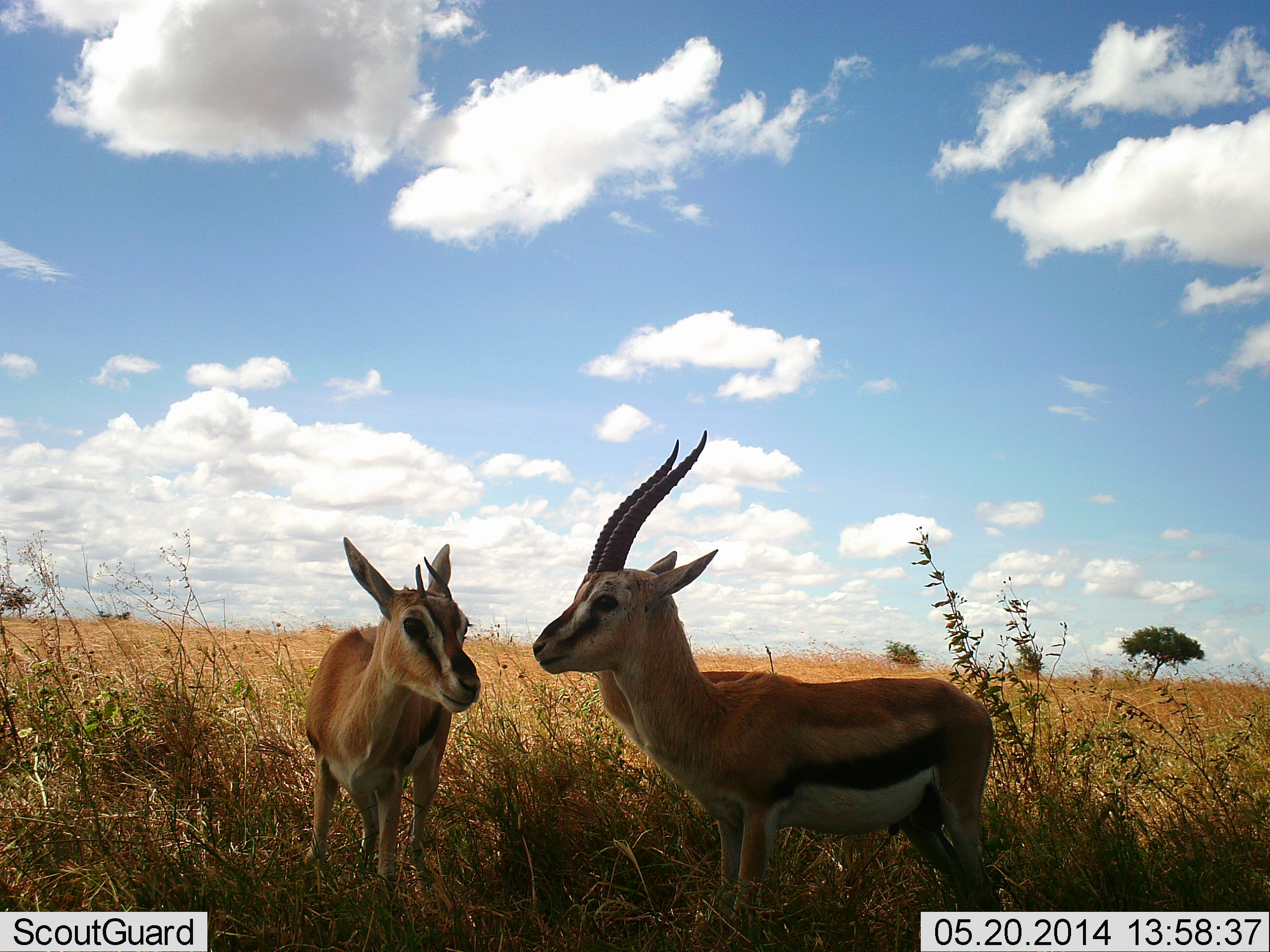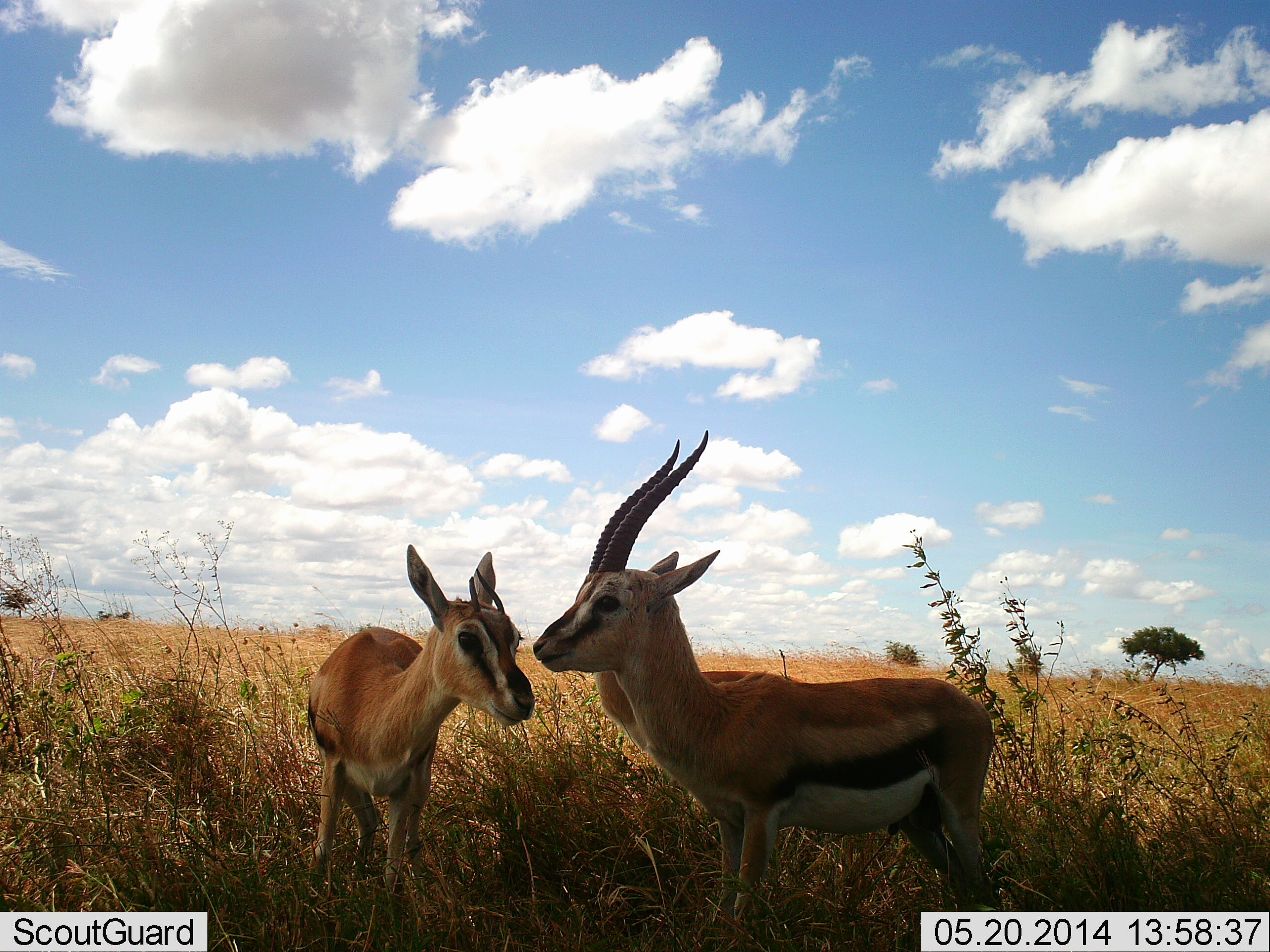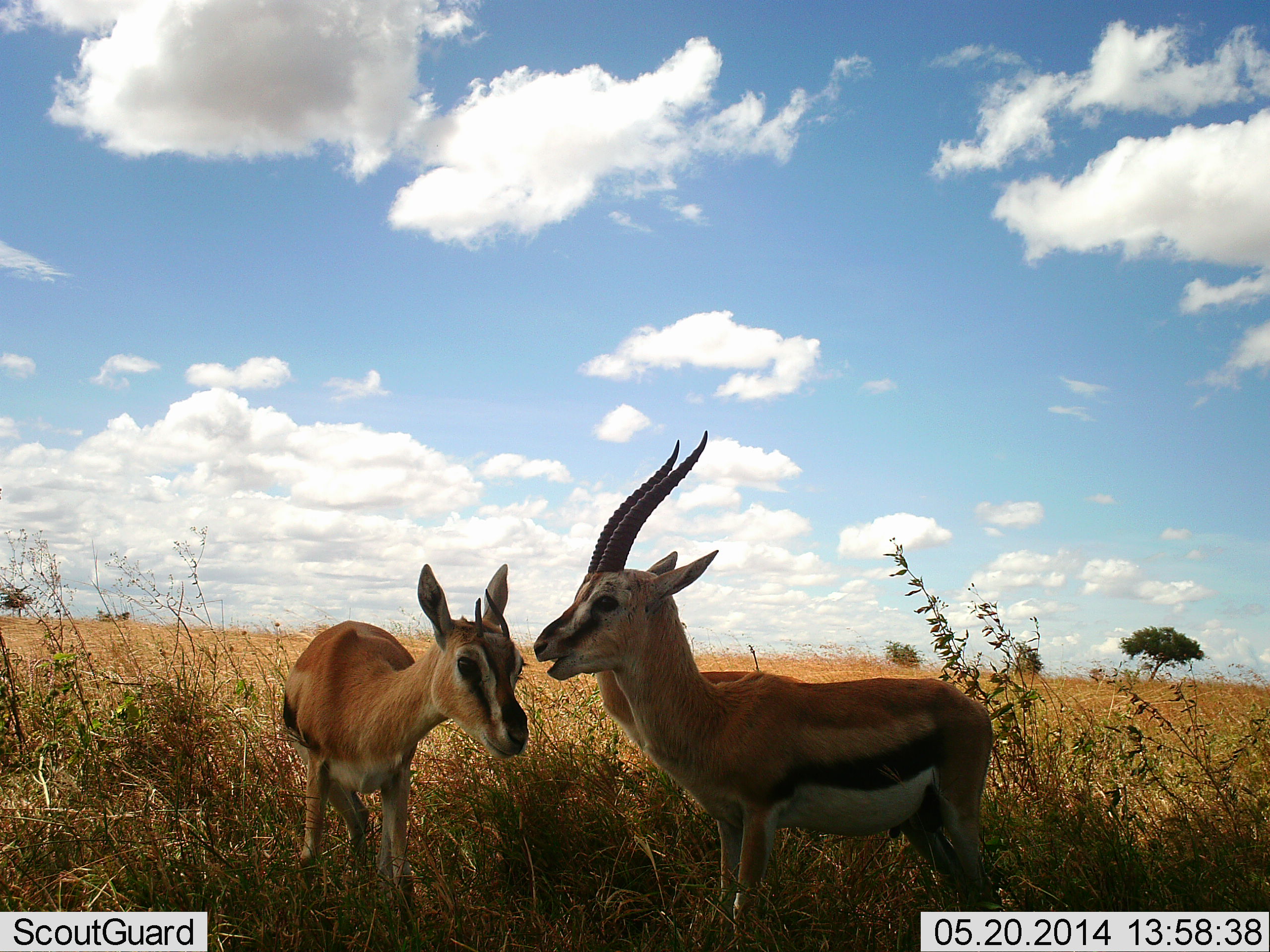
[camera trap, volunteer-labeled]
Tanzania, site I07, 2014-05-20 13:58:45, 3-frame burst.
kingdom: Animalia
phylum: Chordata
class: Mammalia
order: Artiodactyla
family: Bovidae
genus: Eudorcas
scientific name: Eudorcas thomsonii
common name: thomson's gazelle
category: gazellethomsons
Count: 3.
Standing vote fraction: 100%.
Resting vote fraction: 20%.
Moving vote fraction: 10%.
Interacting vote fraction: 30%.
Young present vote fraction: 20%.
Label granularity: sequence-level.